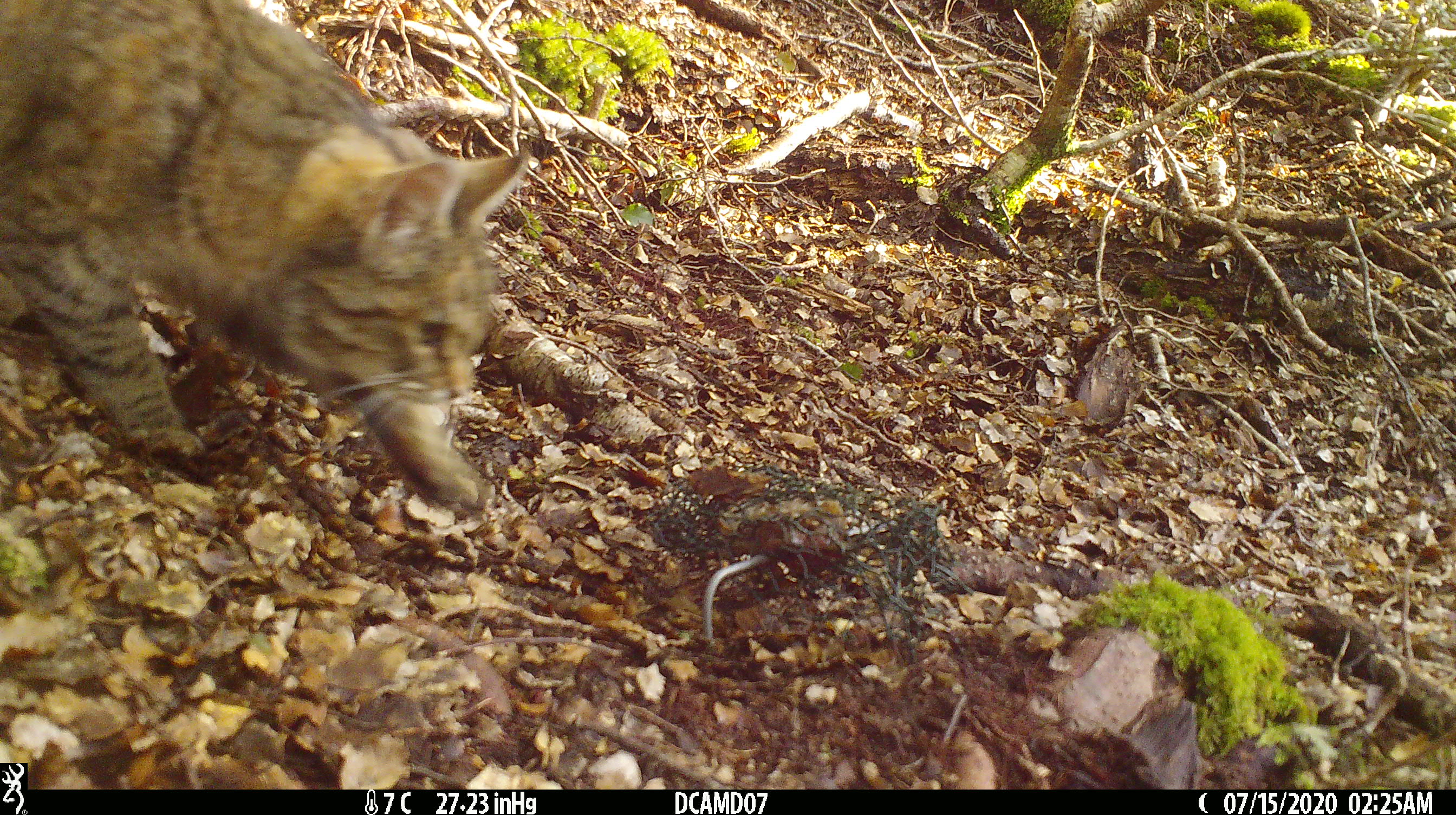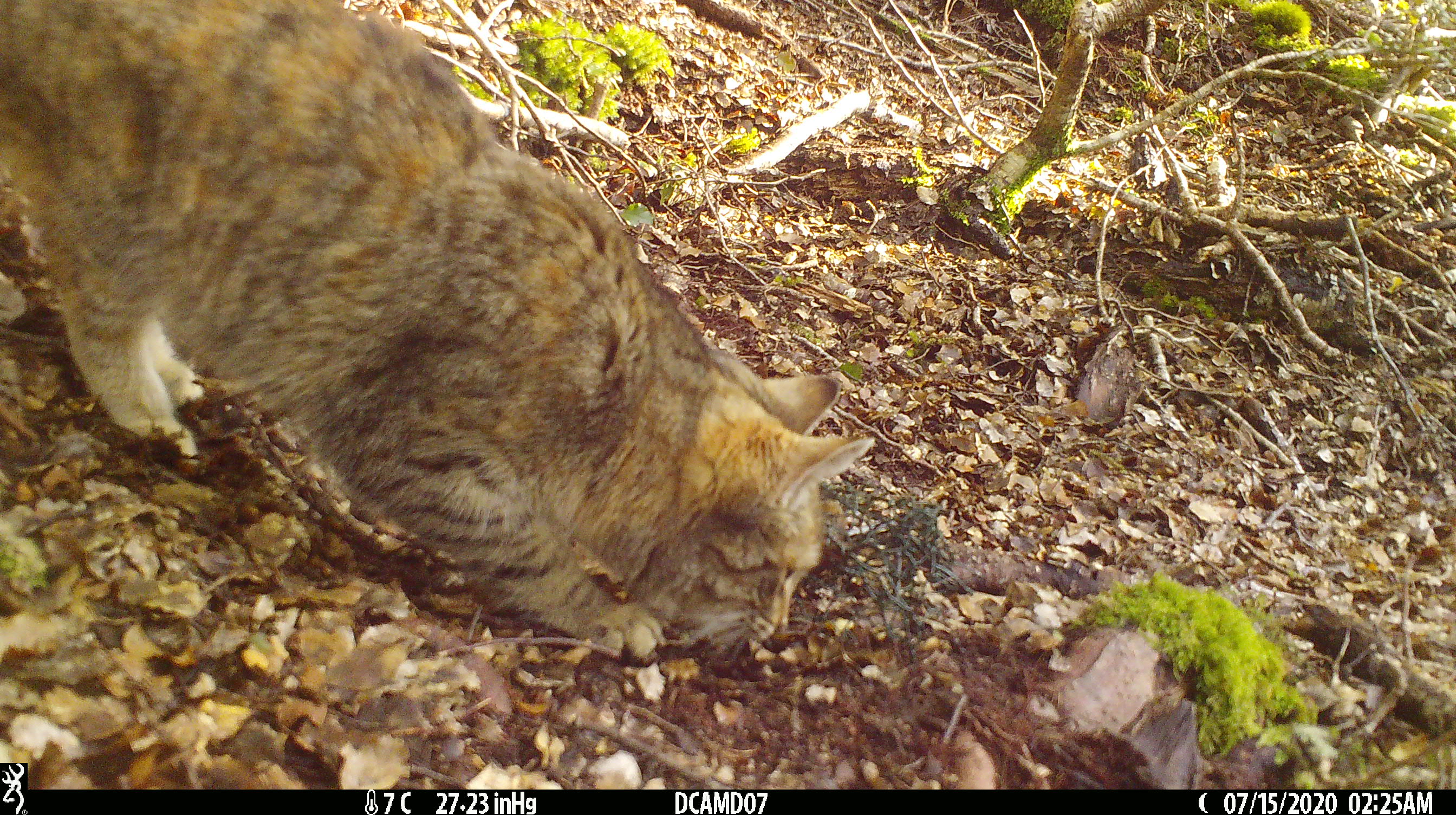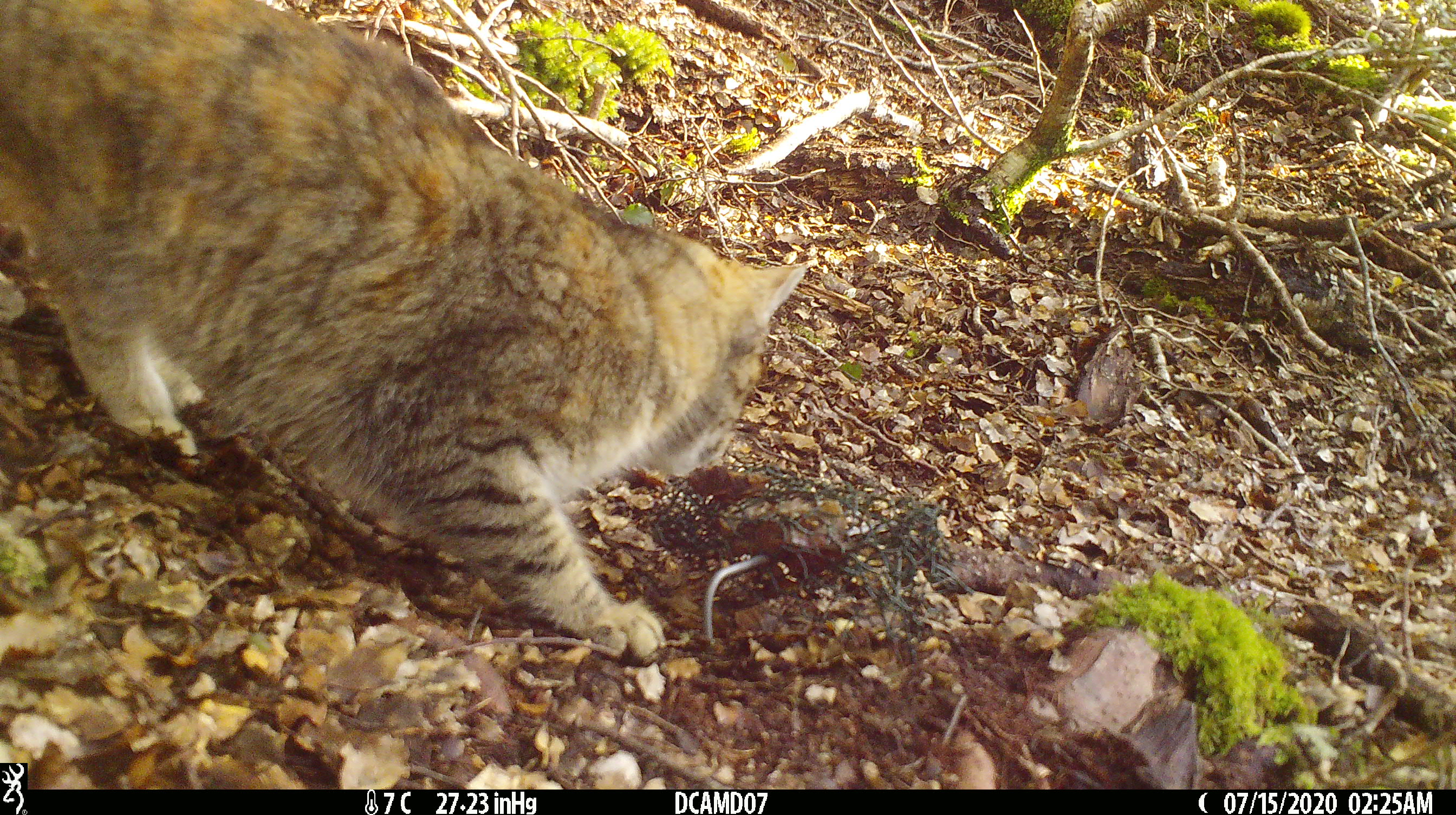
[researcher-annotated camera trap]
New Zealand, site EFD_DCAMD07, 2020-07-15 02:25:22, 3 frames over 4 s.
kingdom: Animalia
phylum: Chordata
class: Mammalia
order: Carnivora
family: Felidae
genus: Felis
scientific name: Felis catus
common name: domestic cat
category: cat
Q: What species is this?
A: Cat (domestic cat) (Felis catus).